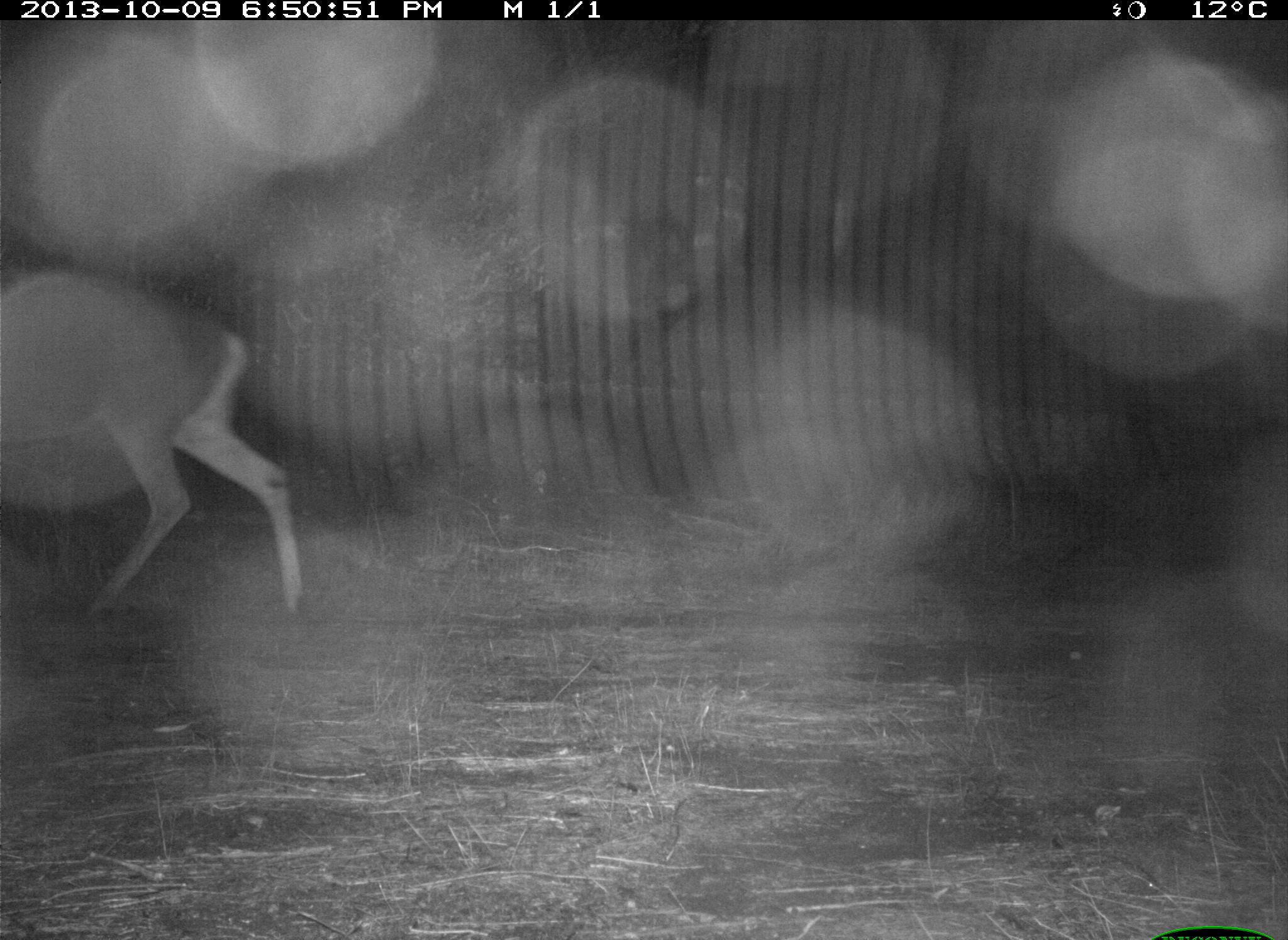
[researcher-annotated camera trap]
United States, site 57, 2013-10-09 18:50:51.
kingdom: Animalia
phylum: Chordata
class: Mammalia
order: Artiodactyla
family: Cervidae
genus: Odocoileus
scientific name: Odocoileus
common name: deer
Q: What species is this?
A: Deer (Odocoileus).